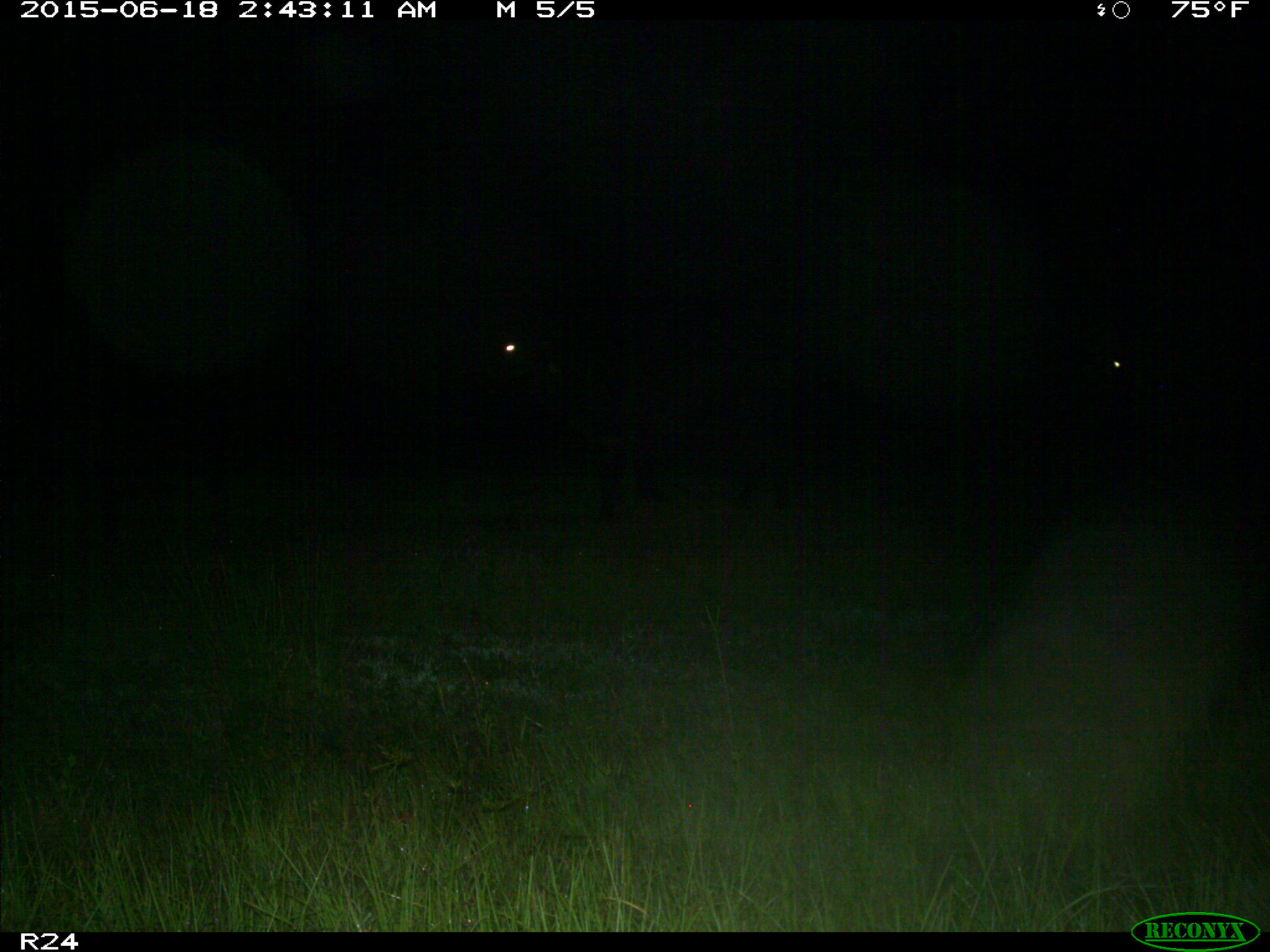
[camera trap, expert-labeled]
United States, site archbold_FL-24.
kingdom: Animalia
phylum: Chordata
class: Mammalia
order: Artiodactyla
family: Bovidae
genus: Bos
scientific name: Bos taurus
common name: domestic cow